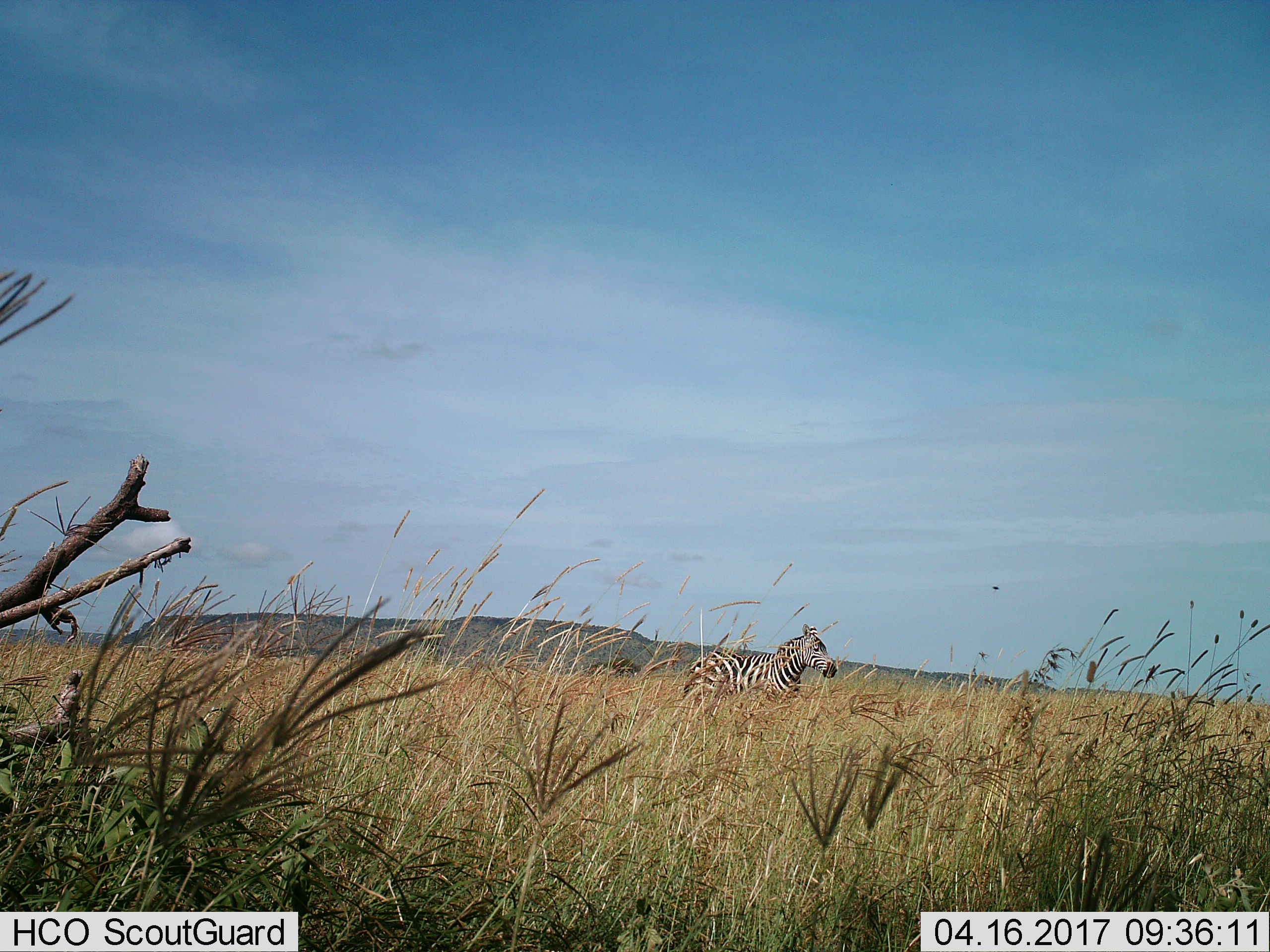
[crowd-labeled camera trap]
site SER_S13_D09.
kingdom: Animalia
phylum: Chordata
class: Mammalia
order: Perissodactyla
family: Equidae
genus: Equus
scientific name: Equus quagga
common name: plains zebra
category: zebraplains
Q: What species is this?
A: Zebraplains (plains zebra) (Equus quagga).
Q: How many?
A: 1.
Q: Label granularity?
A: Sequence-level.